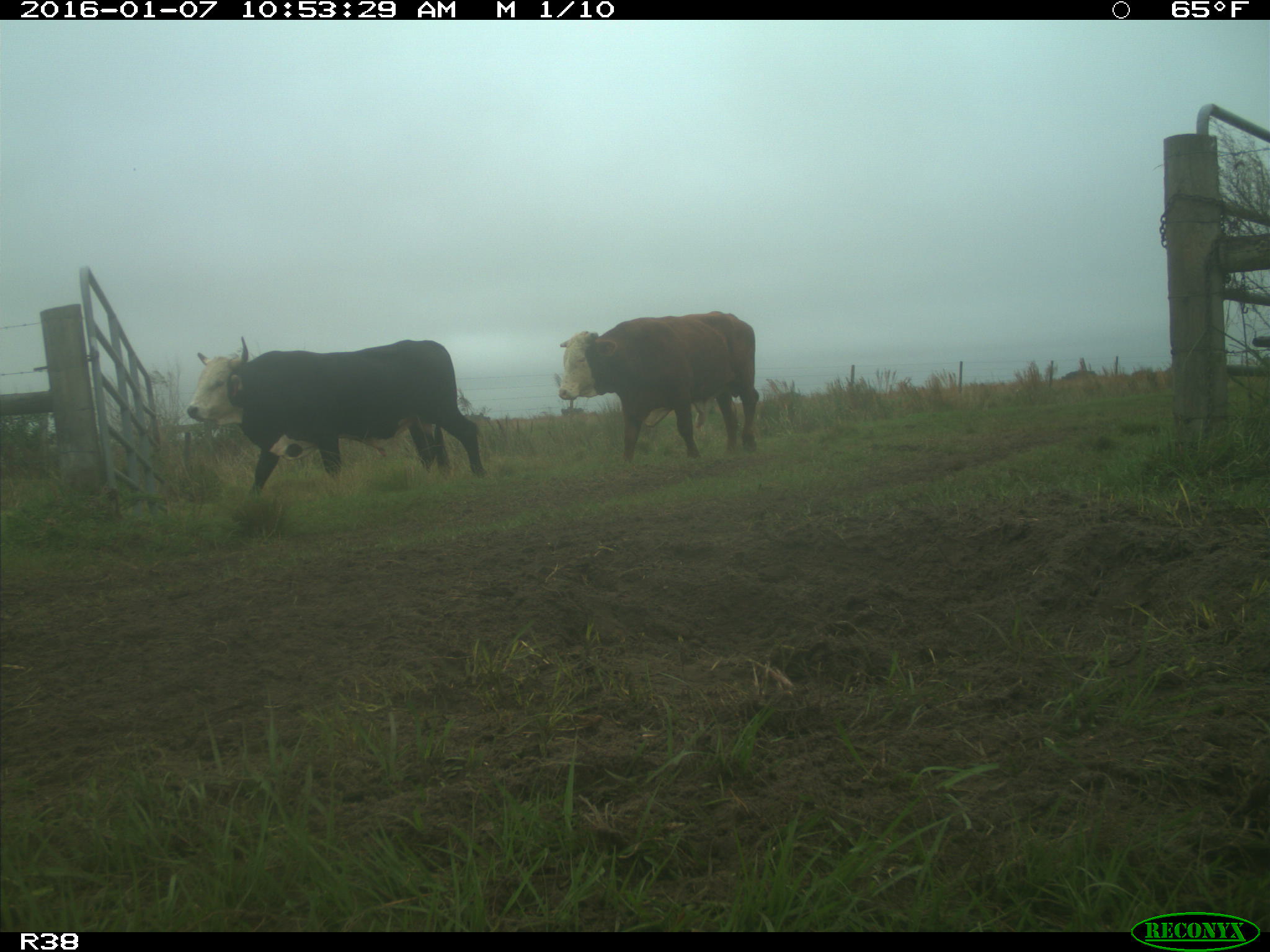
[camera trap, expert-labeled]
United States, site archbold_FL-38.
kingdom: Animalia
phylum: Chordata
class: Mammalia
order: Artiodactyla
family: Bovidae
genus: Bos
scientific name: Bos taurus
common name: domestic cow